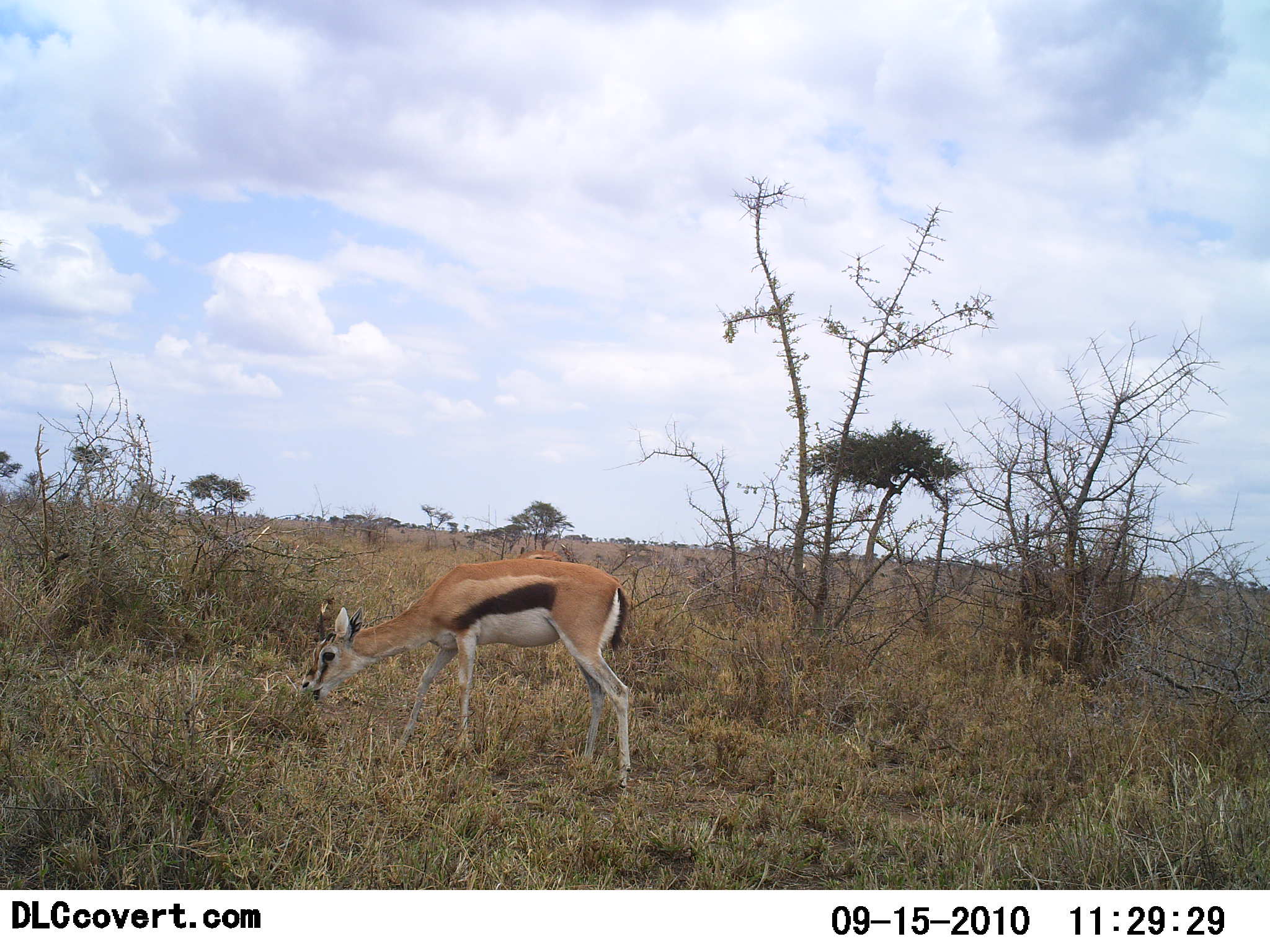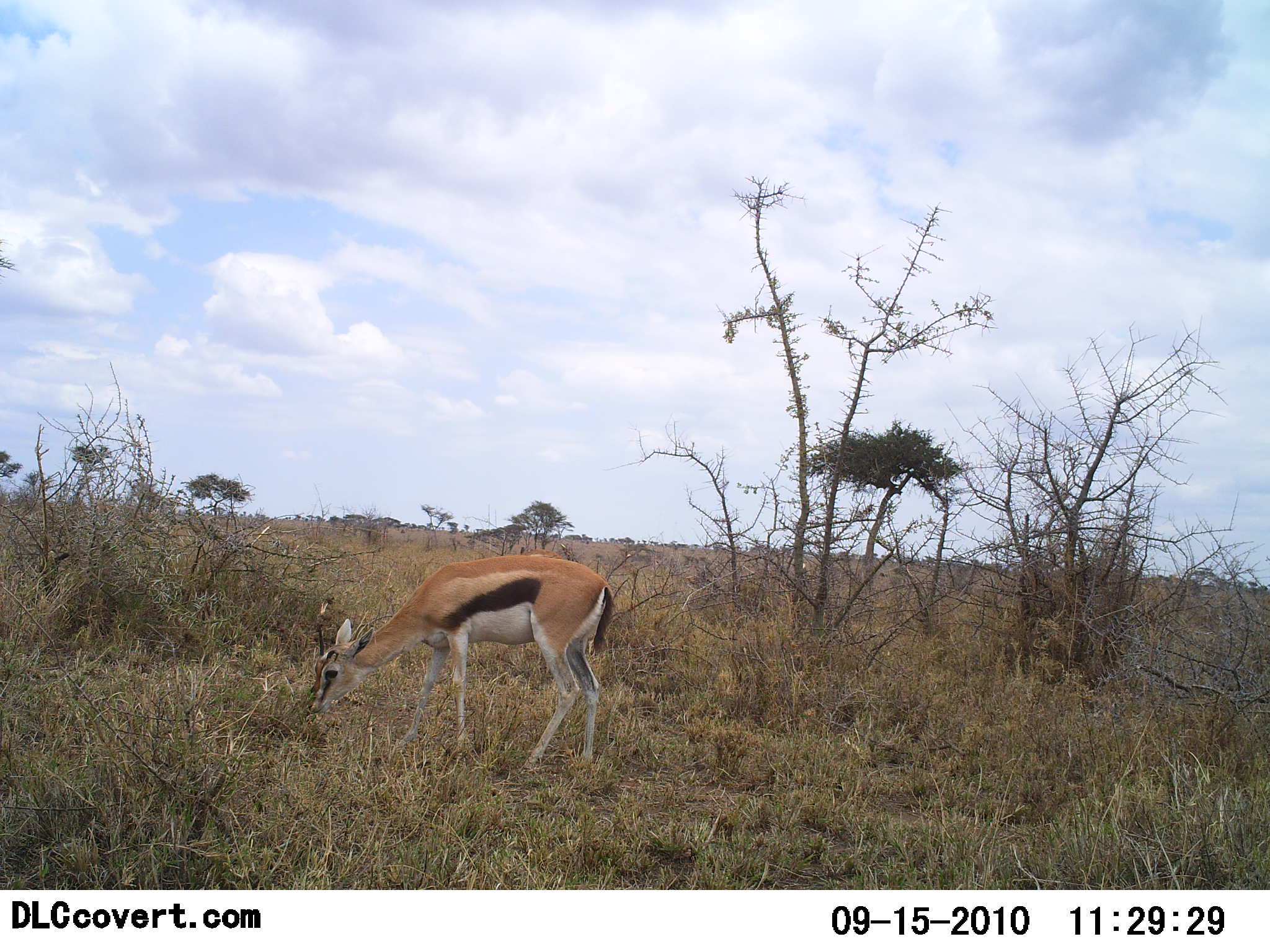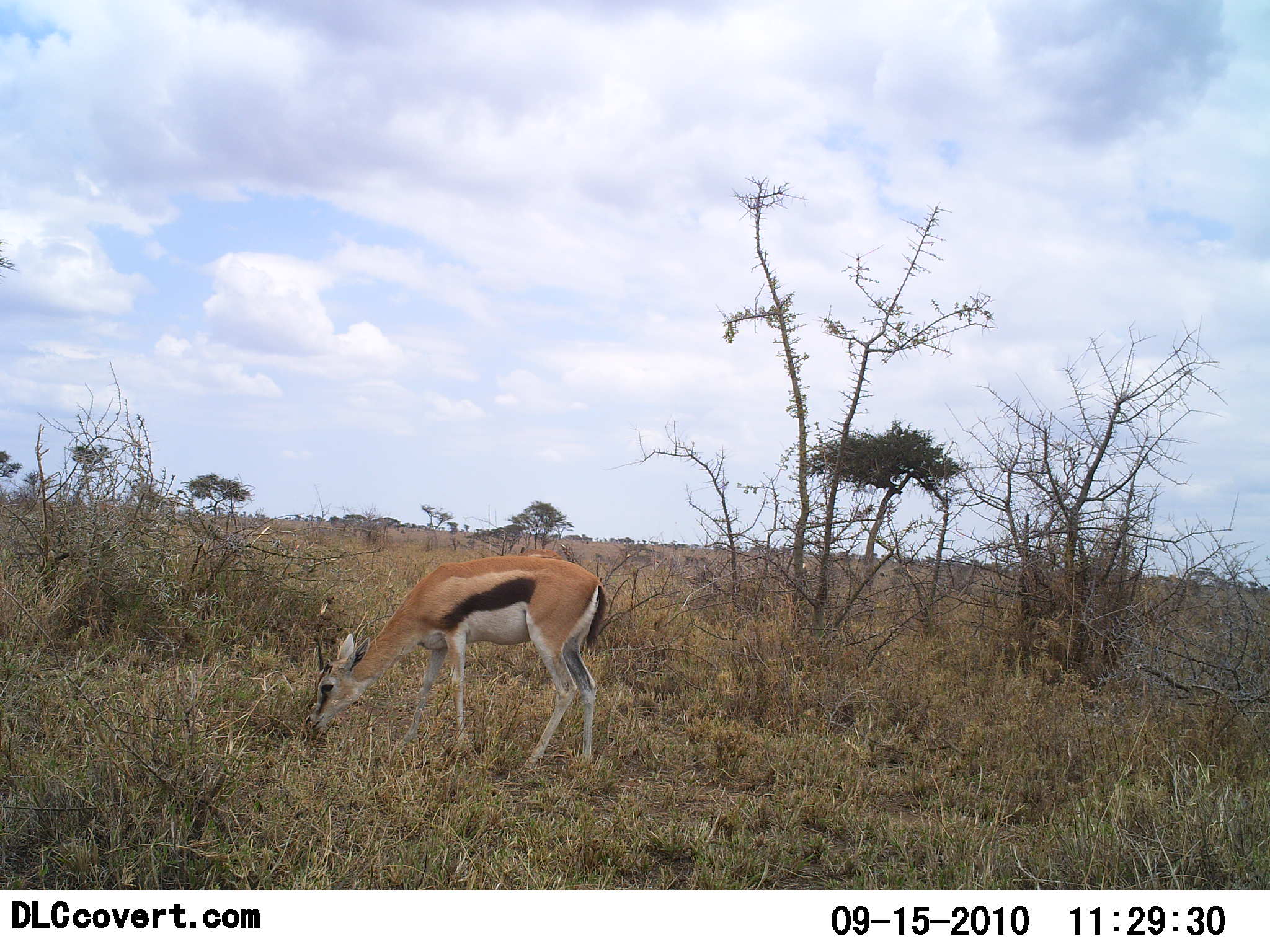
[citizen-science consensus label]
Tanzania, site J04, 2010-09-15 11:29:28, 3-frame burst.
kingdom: Animalia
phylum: Chordata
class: Mammalia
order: Artiodactyla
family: Bovidae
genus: Eudorcas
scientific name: Eudorcas thomsonii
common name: thomson's gazelle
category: gazellethomsons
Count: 1.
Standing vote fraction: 17%.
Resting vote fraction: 0%.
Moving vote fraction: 0%.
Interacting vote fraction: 0%.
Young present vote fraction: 0%.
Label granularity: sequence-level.